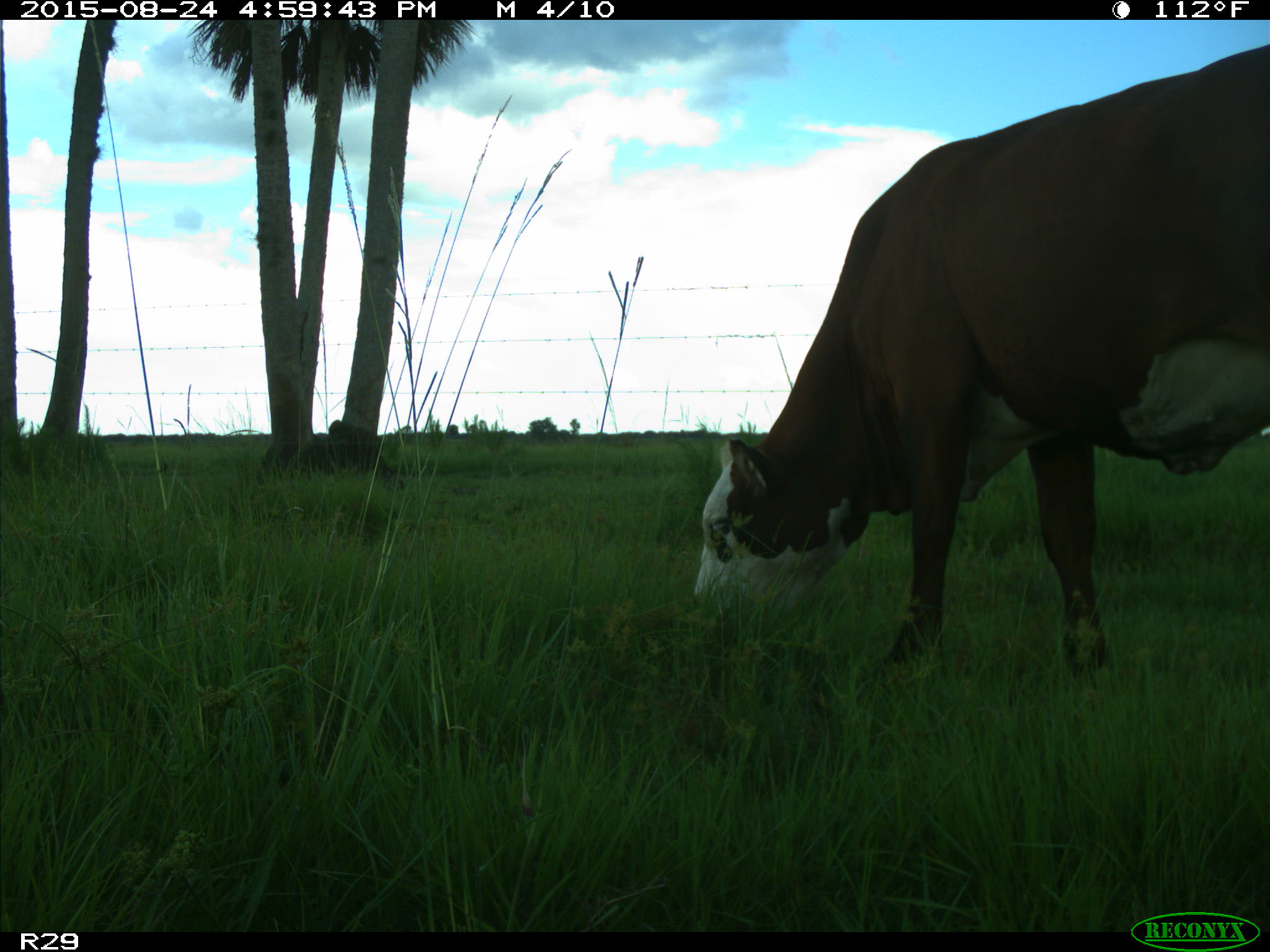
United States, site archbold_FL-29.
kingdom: Animalia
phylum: Chordata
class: Mammalia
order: Artiodactyla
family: Bovidae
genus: Bos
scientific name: Bos taurus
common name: domestic cow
Bos taurus (domestic cow).